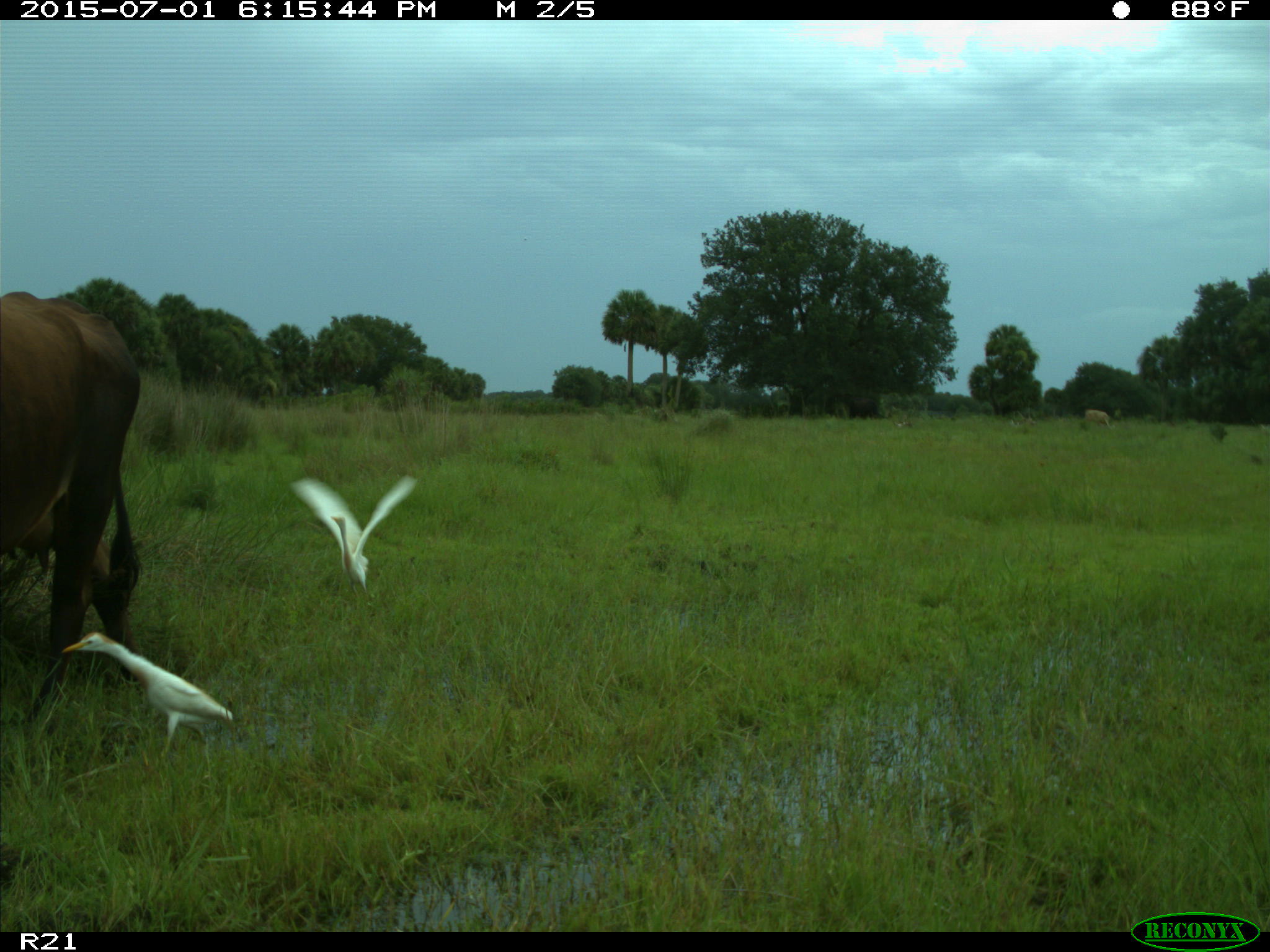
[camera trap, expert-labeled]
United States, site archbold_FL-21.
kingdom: Animalia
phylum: Chordata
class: Mammalia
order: Artiodactyla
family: Bovidae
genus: Bos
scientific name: Bos taurus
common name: domestic cow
Bos taurus (domestic cow).